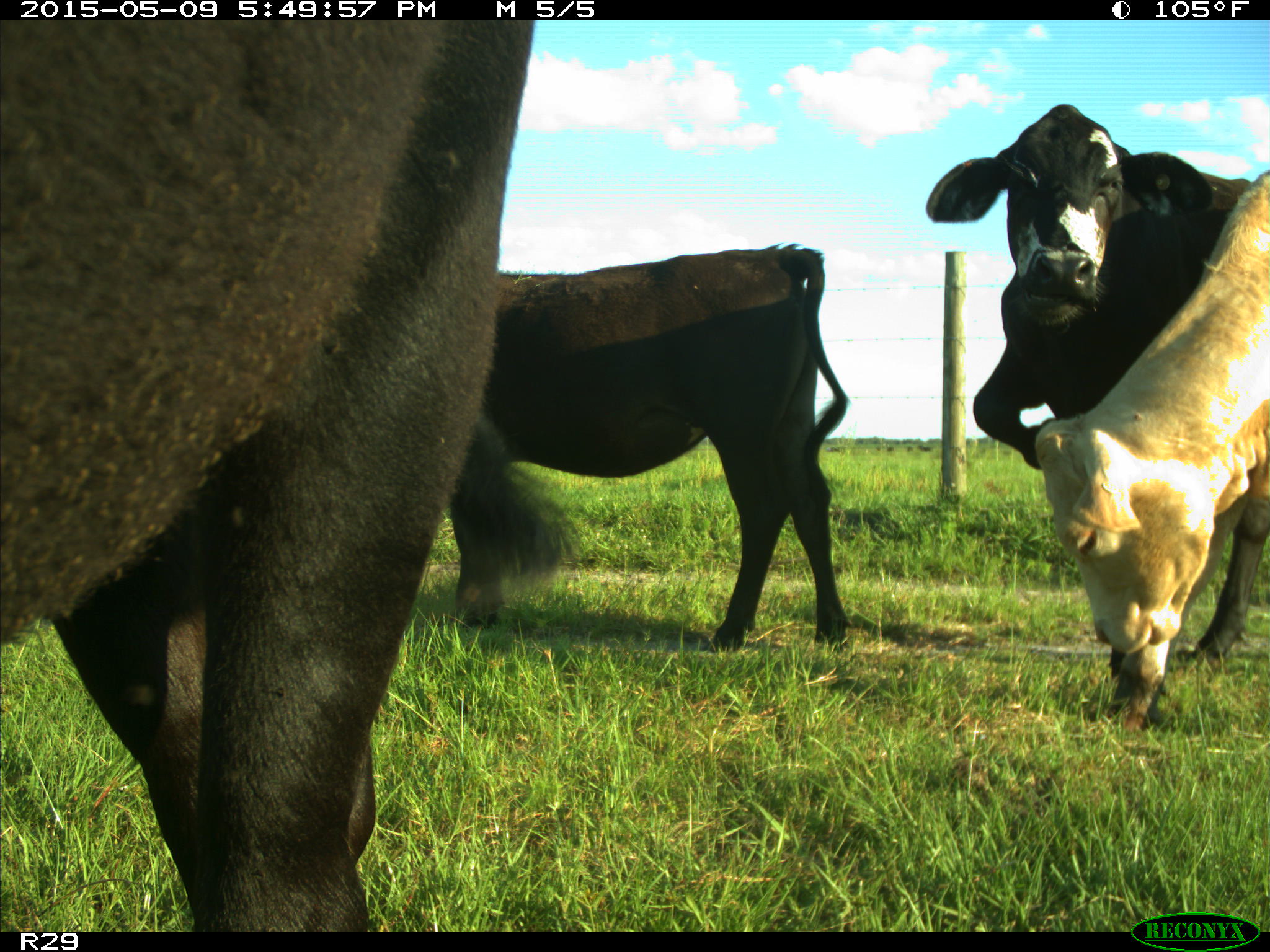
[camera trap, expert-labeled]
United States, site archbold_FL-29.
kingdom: Animalia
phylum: Chordata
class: Mammalia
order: Artiodactyla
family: Bovidae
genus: Bos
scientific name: Bos taurus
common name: domestic cow